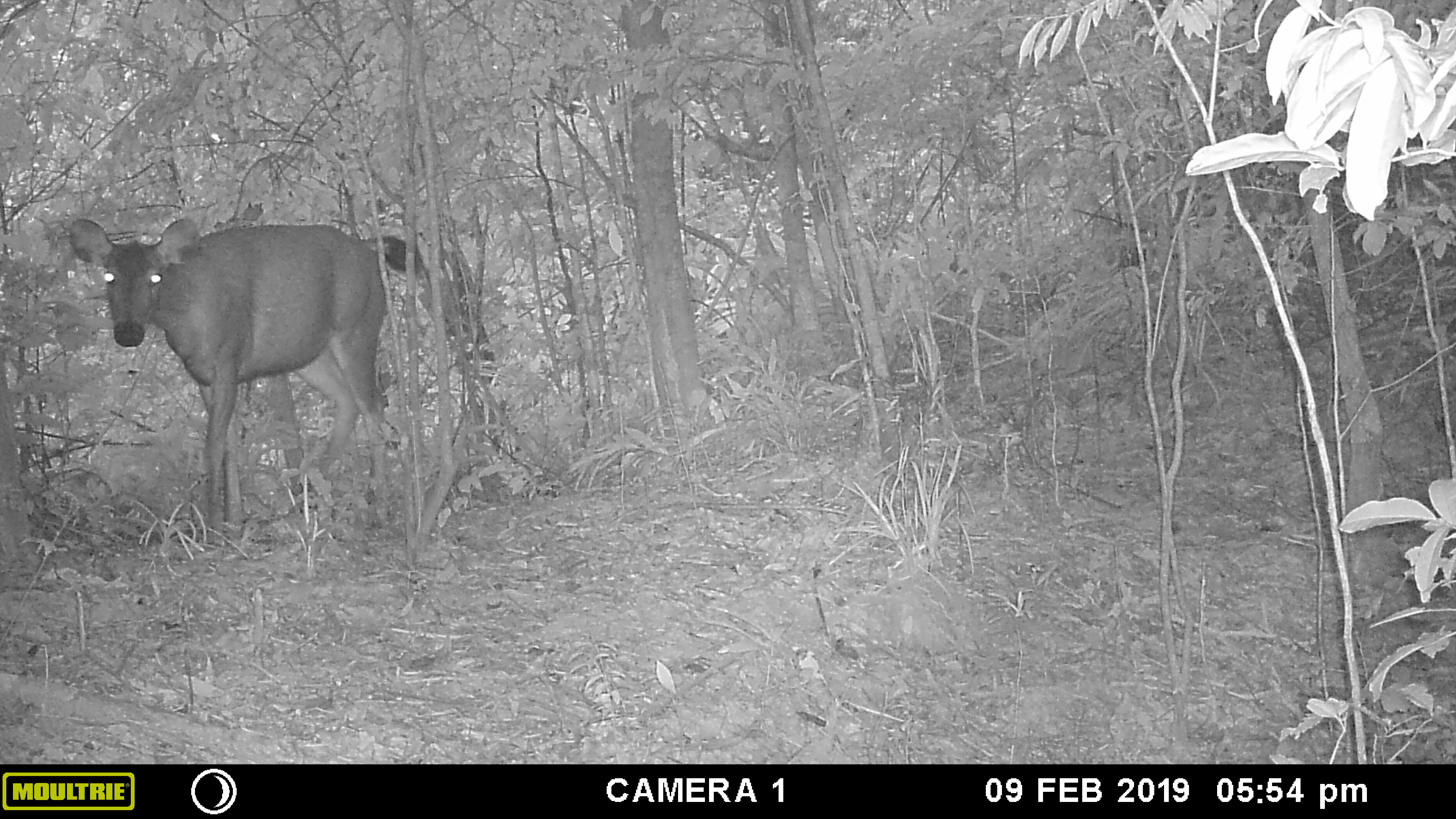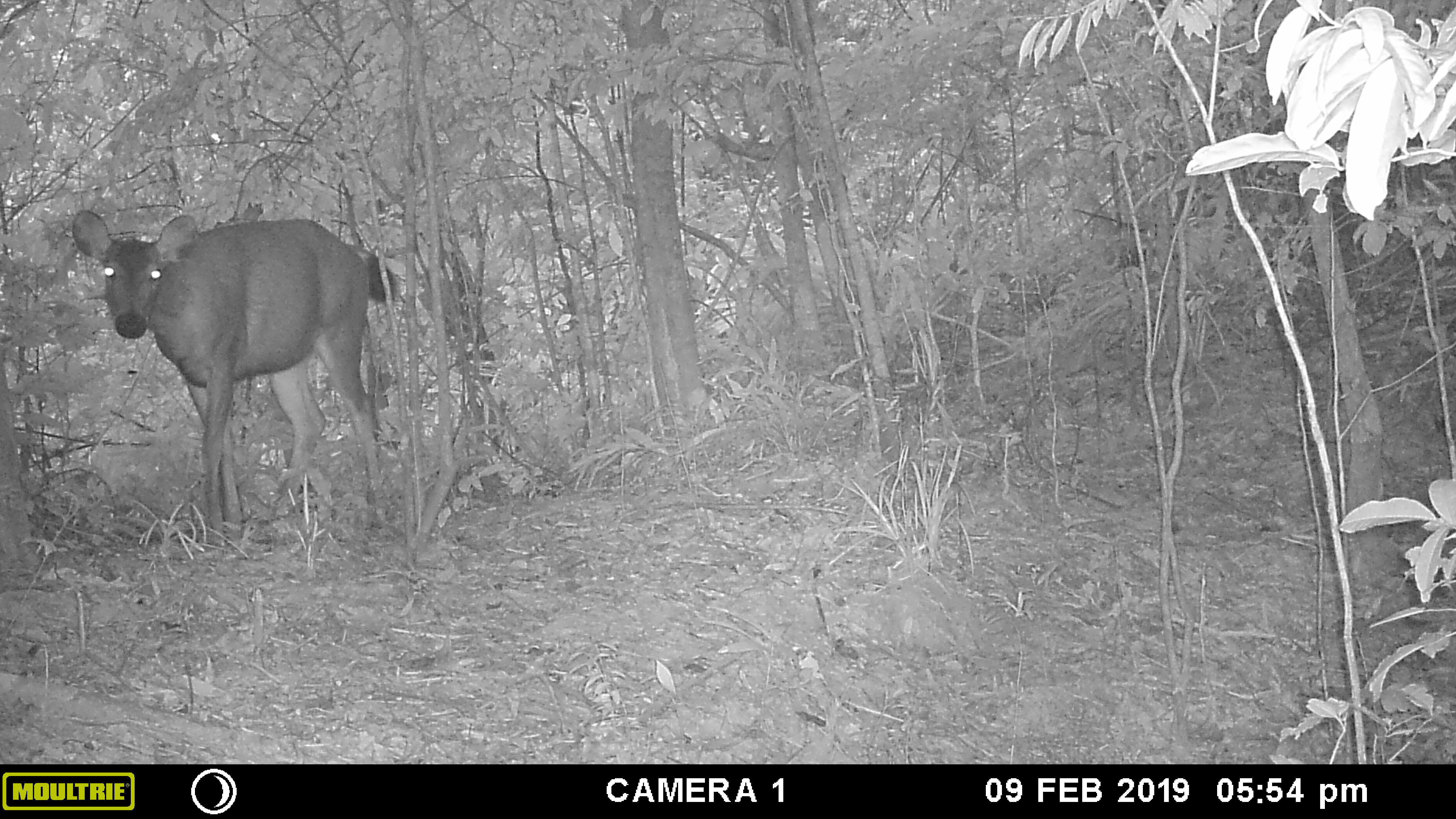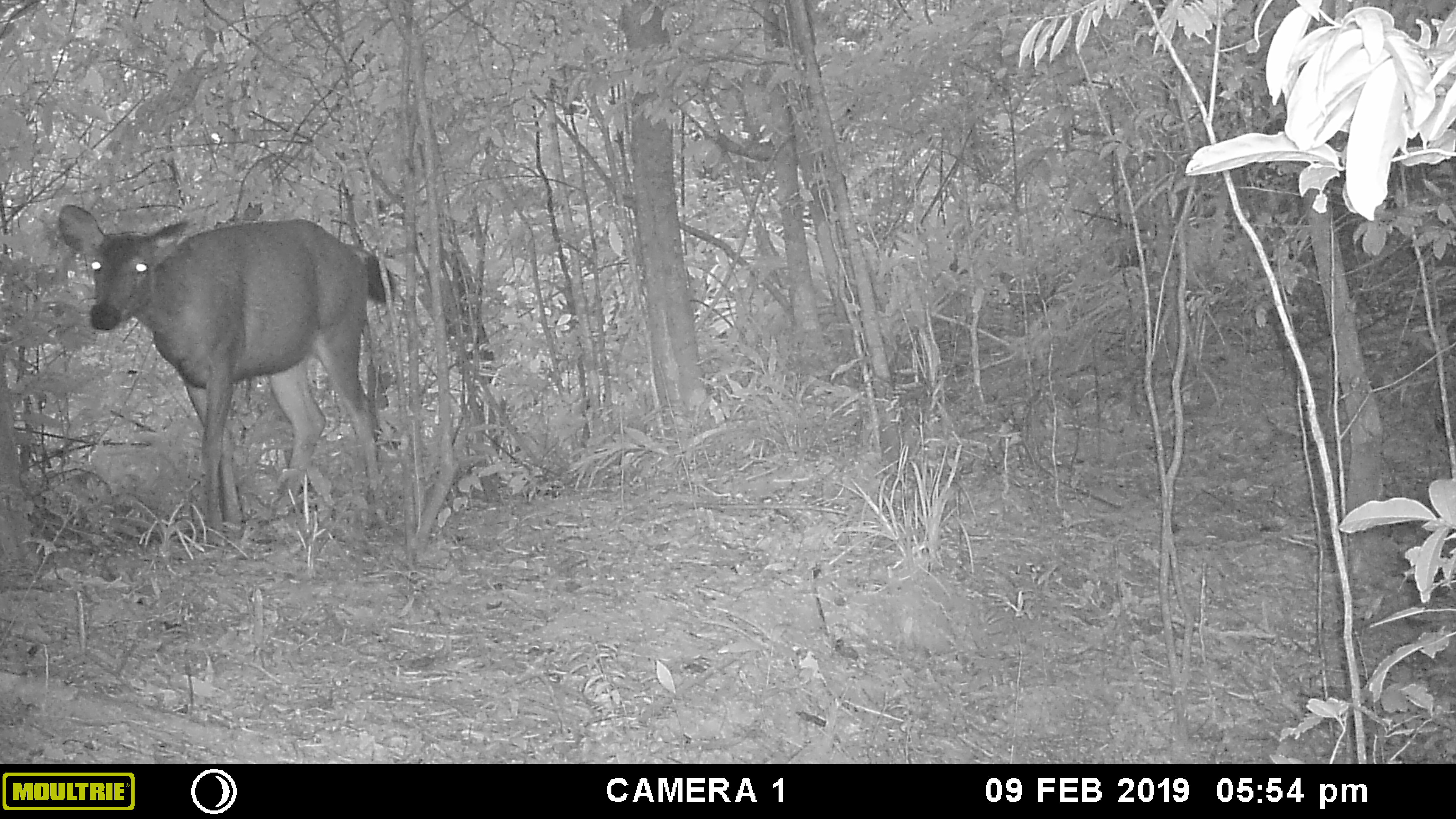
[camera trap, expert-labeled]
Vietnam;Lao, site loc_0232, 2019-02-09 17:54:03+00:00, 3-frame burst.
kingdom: Animalia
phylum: Chordata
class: Mammalia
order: Artiodactyla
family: Cervidae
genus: Rusa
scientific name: Rusa unicolor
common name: sambar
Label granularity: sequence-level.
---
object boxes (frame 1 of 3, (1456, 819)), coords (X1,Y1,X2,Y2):
sambar: (68,217,427,543)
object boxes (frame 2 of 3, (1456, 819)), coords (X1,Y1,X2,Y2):
sambar: (70,207,401,535)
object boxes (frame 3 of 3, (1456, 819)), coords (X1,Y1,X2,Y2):
sambar: (56,202,396,529)